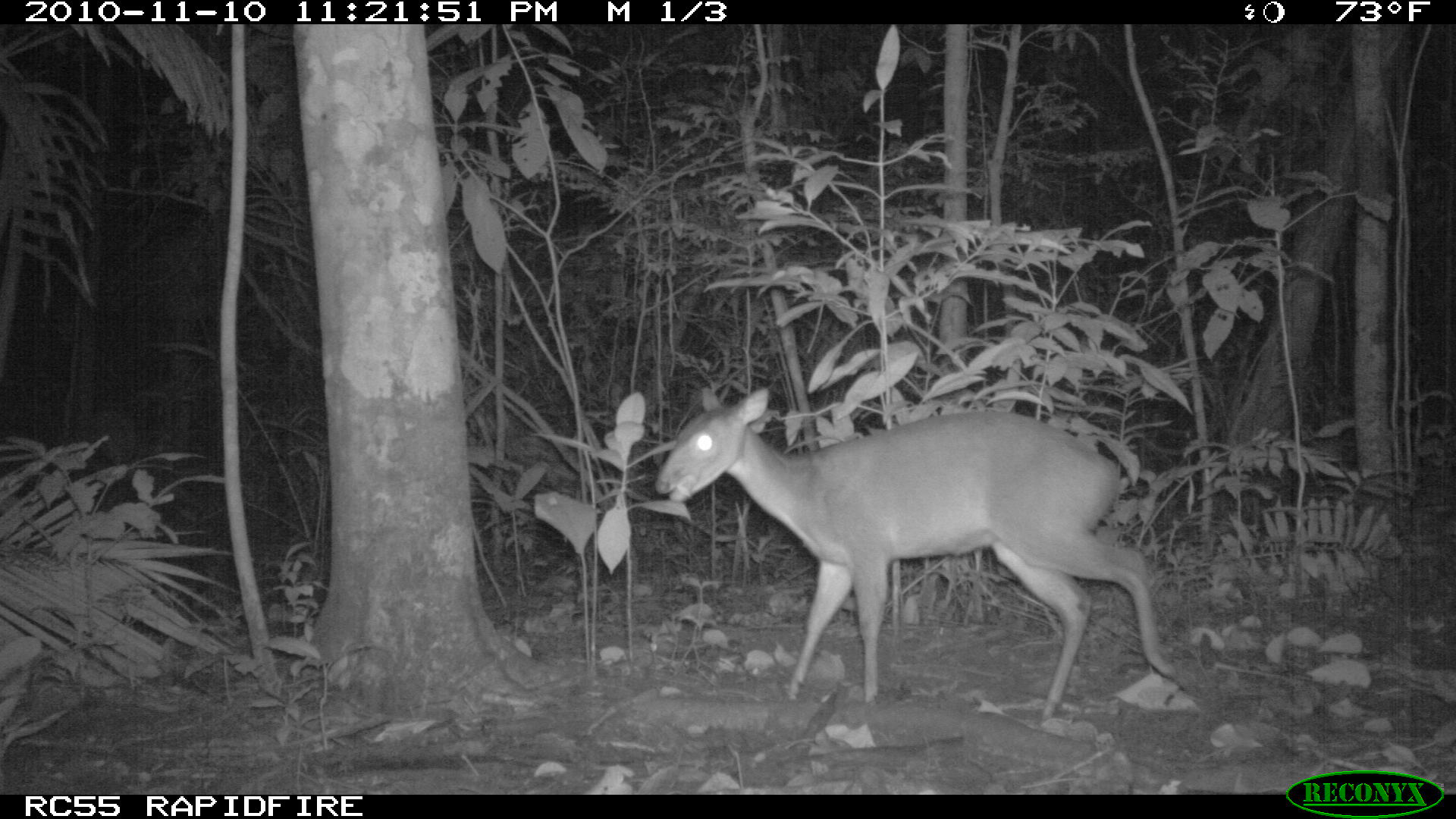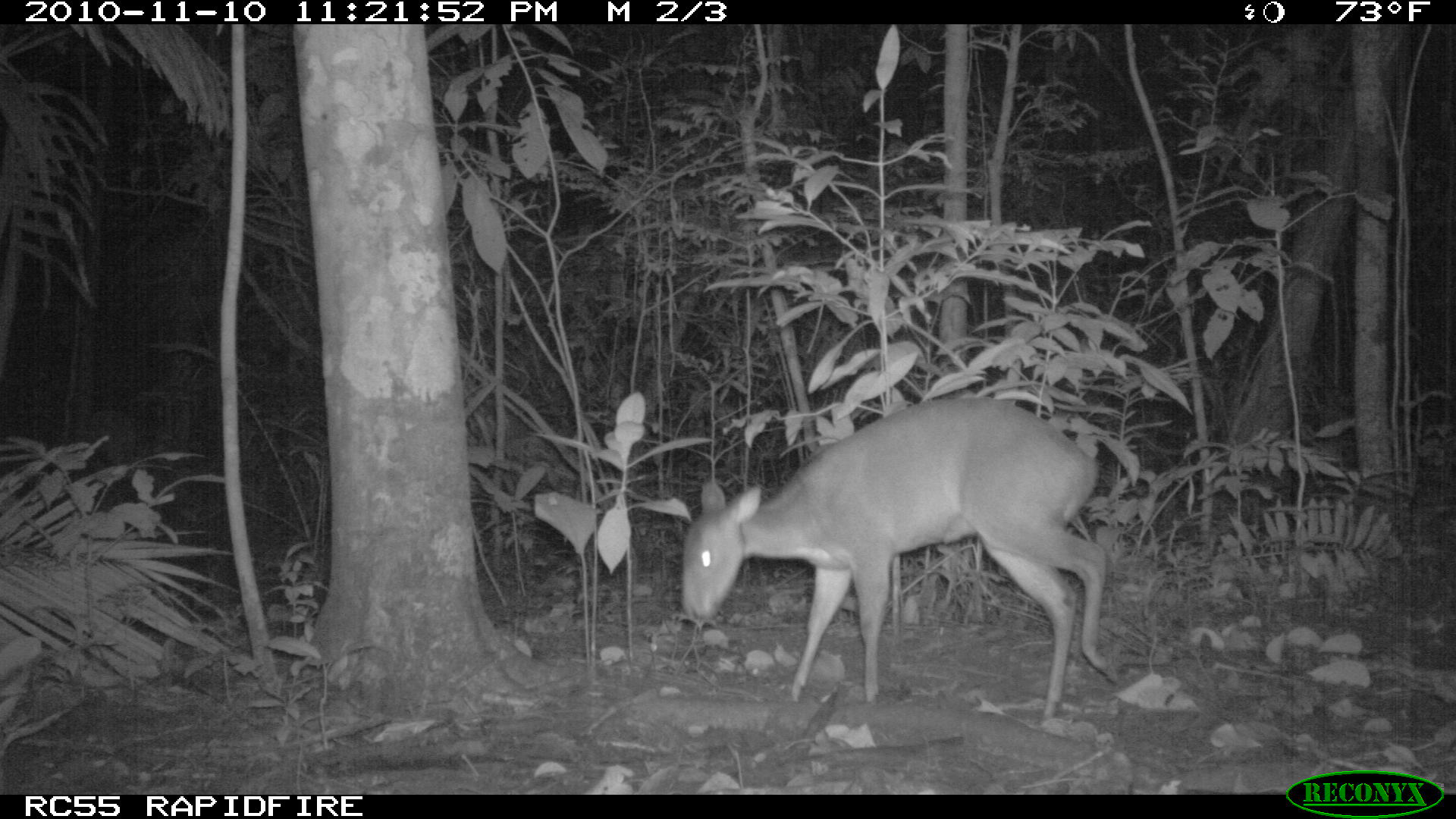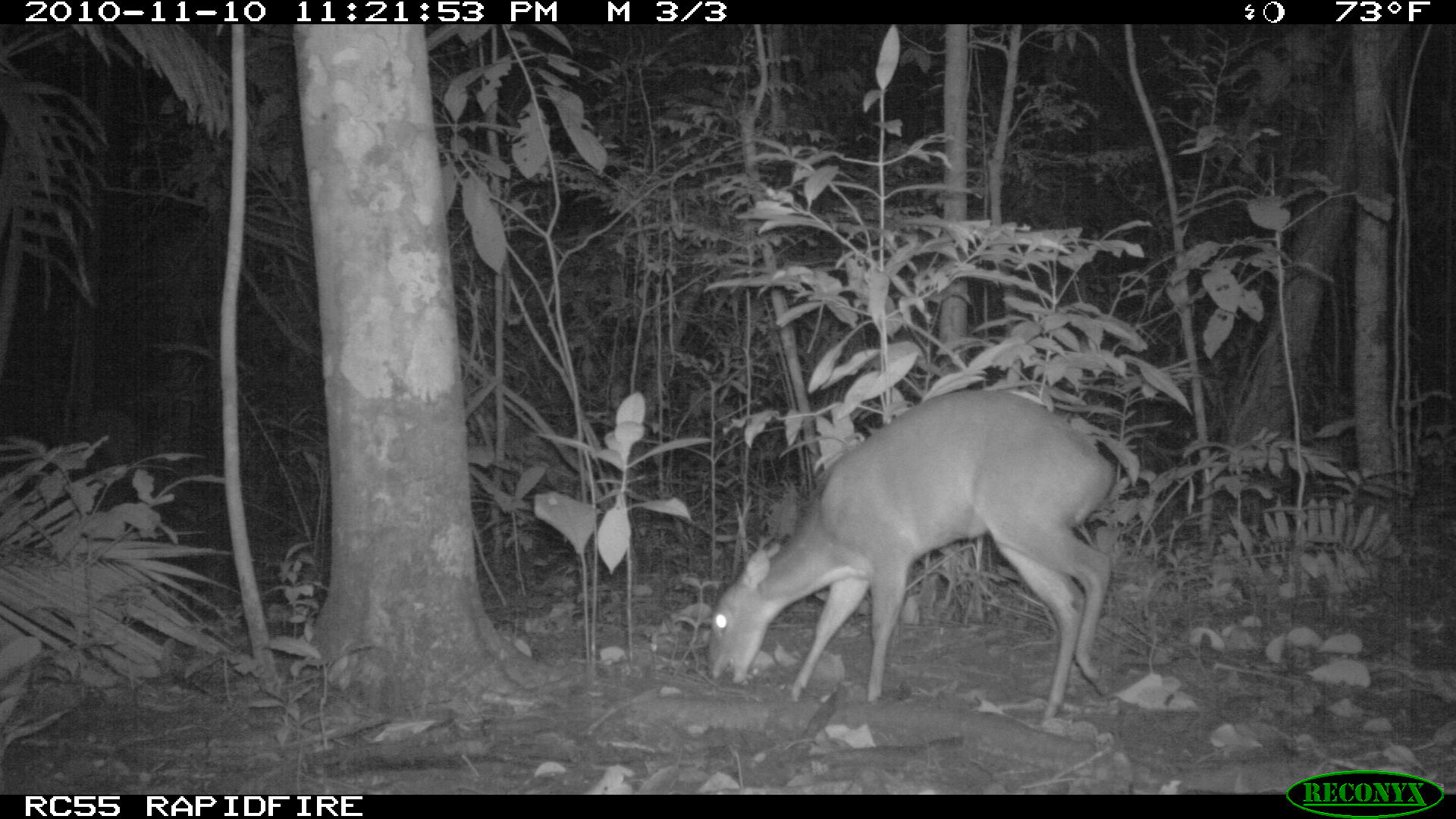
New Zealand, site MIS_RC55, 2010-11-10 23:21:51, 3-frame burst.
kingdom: Animalia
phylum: Chordata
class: Mammalia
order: Artiodactyla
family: Cervidae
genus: Odocoileus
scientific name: Odocoileus virginianus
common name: white-tailed deer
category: white tailed deer